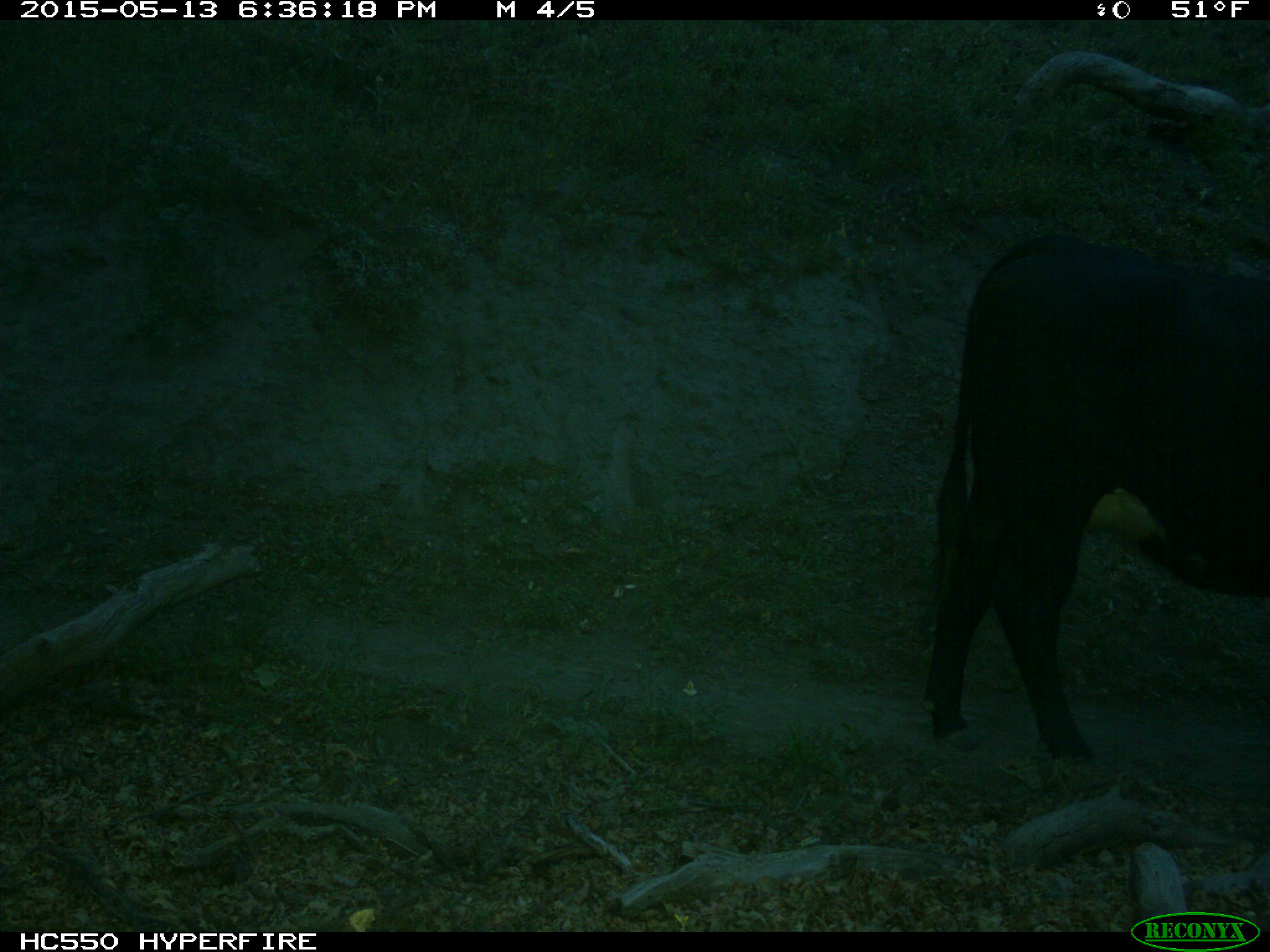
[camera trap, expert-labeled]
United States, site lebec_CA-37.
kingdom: Animalia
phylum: Chordata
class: Mammalia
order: Artiodactyla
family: Bovidae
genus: Bos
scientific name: Bos taurus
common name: domestic cow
Bos taurus (domestic cow).